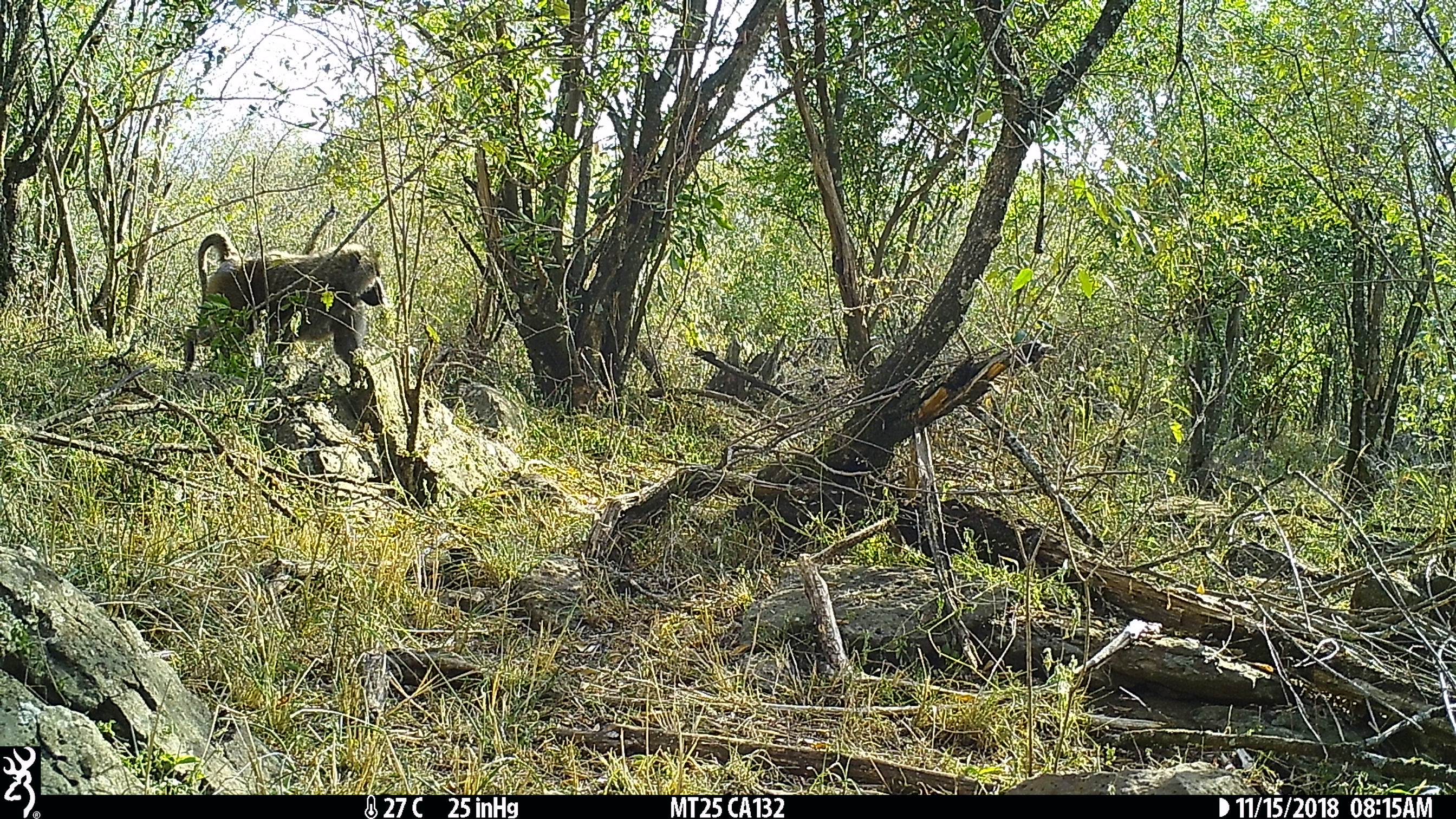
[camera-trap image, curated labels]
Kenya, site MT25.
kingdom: Animalia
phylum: Chordata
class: Mammalia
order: Primates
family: Cercopithecidae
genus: Papio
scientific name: Papio anubis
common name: olive baboon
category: baboon